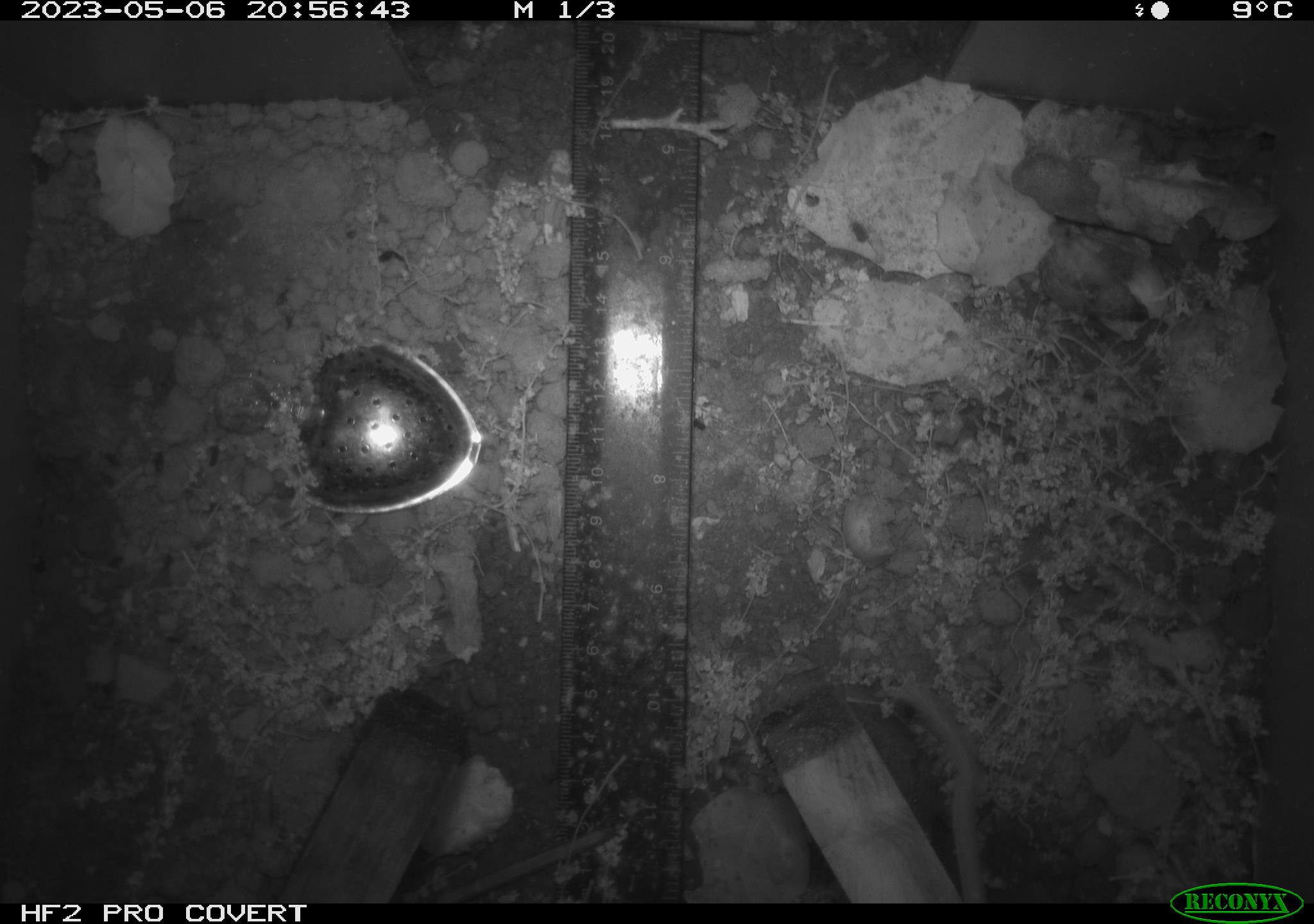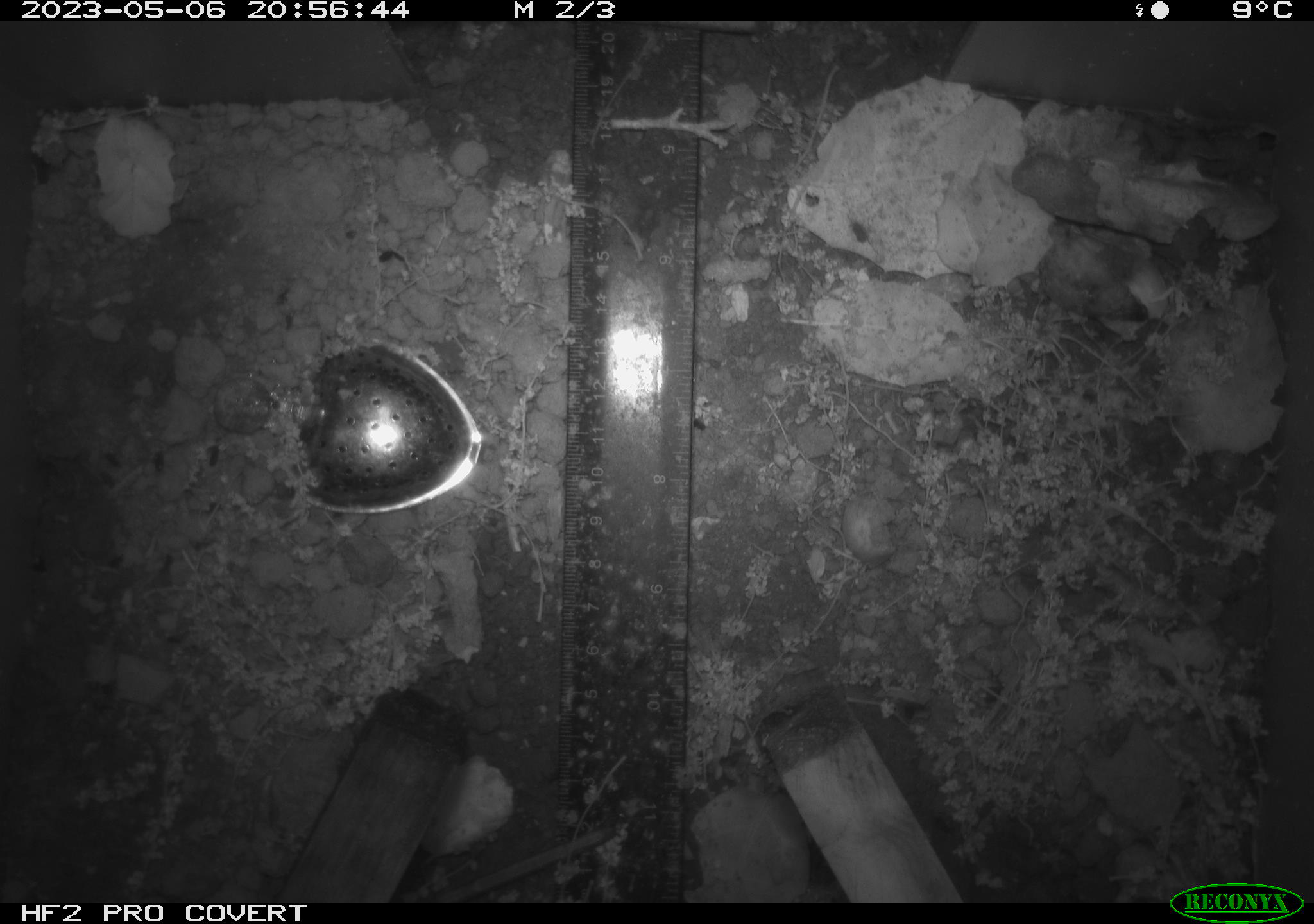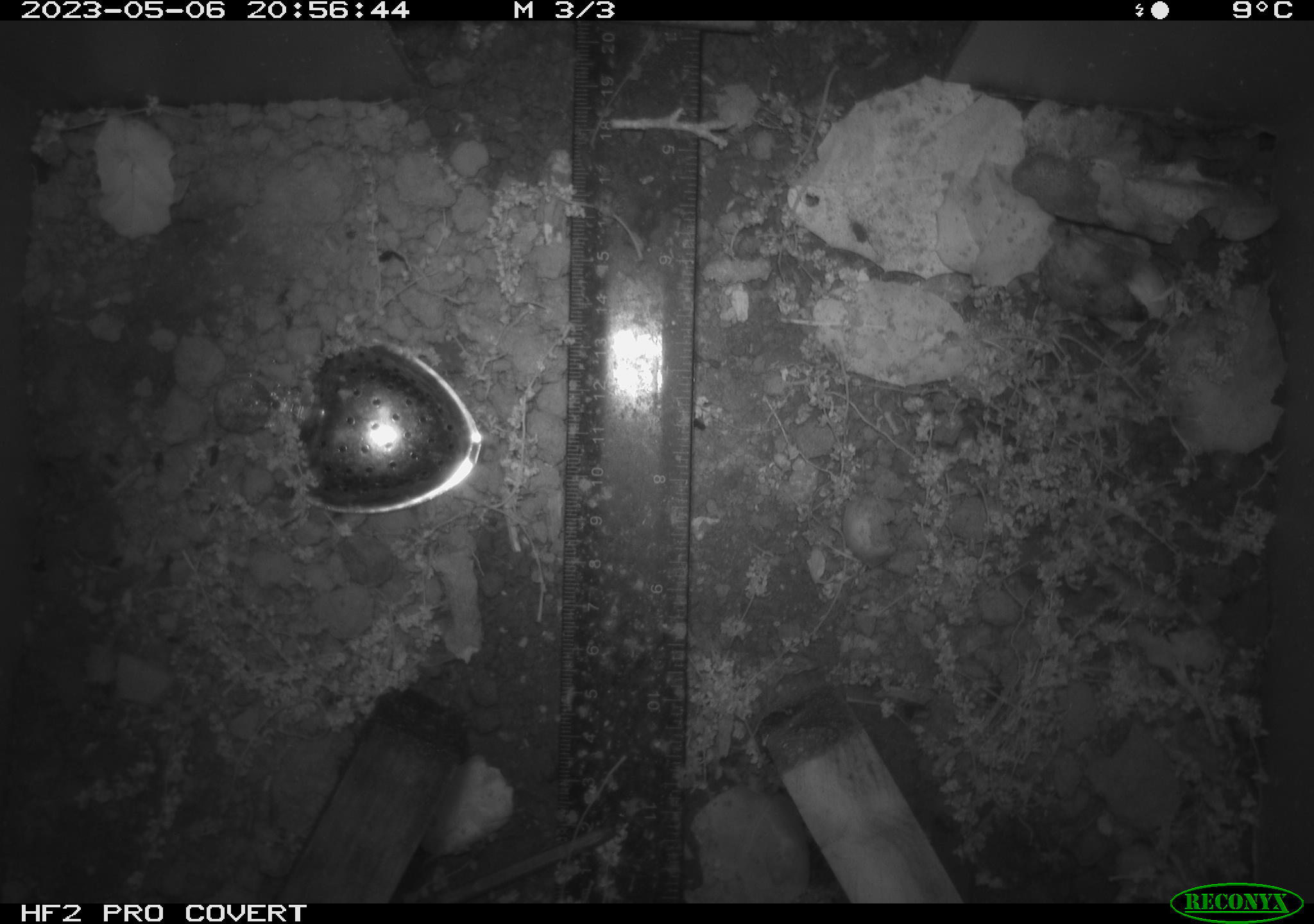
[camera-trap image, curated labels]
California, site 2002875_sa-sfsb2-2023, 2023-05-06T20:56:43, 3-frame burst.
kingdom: Animalia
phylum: Chordata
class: Mammalia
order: Rodentia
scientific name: Rodentia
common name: mouse species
Mouse species (Rodentia).